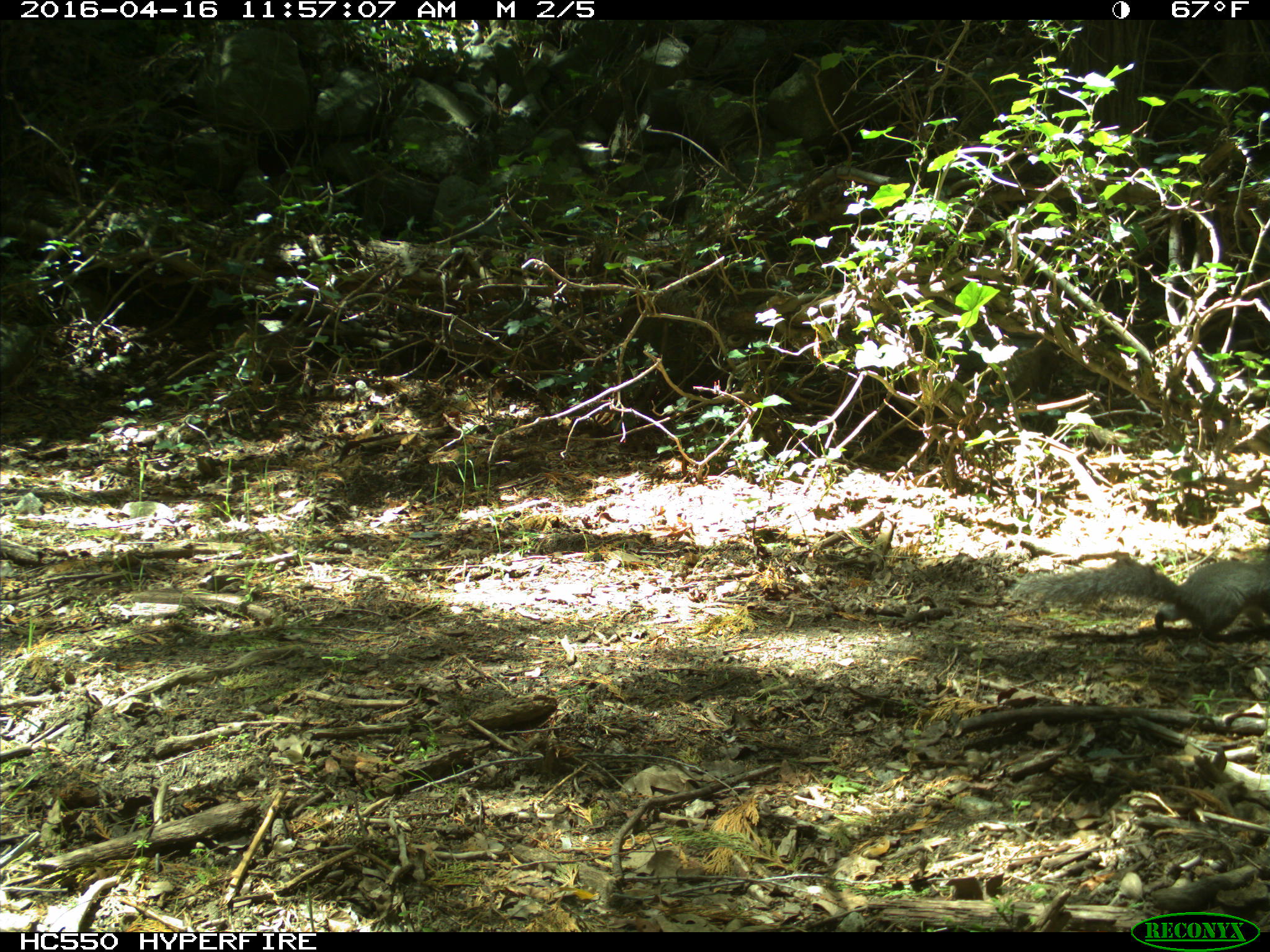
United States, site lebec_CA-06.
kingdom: Animalia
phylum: Chordata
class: Mammalia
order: Rodentia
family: Sciuridae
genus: Sciurus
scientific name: Sciurus carolinensis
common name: eastern gray squirrel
Sciurus carolinensis (eastern gray squirrel).